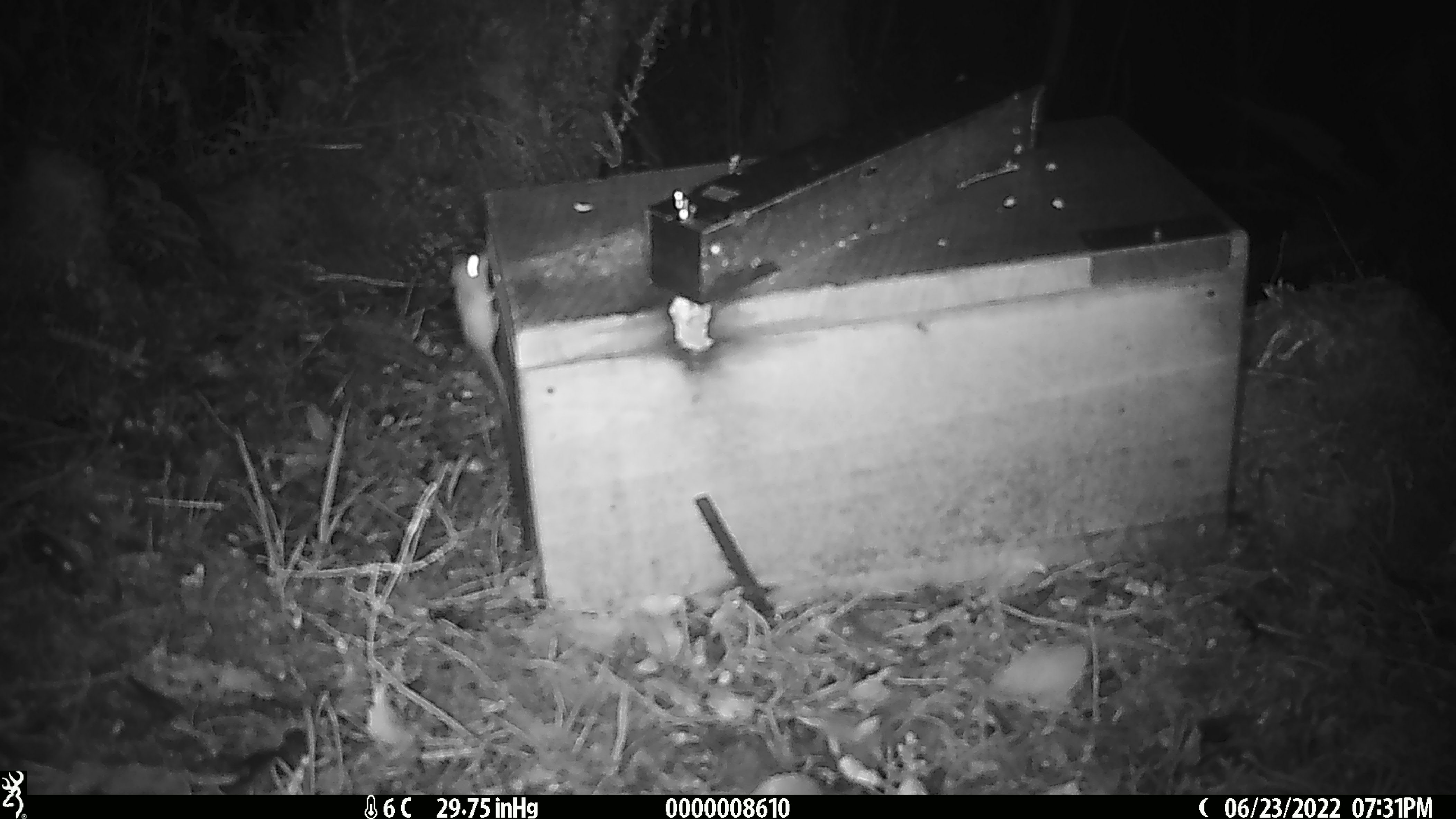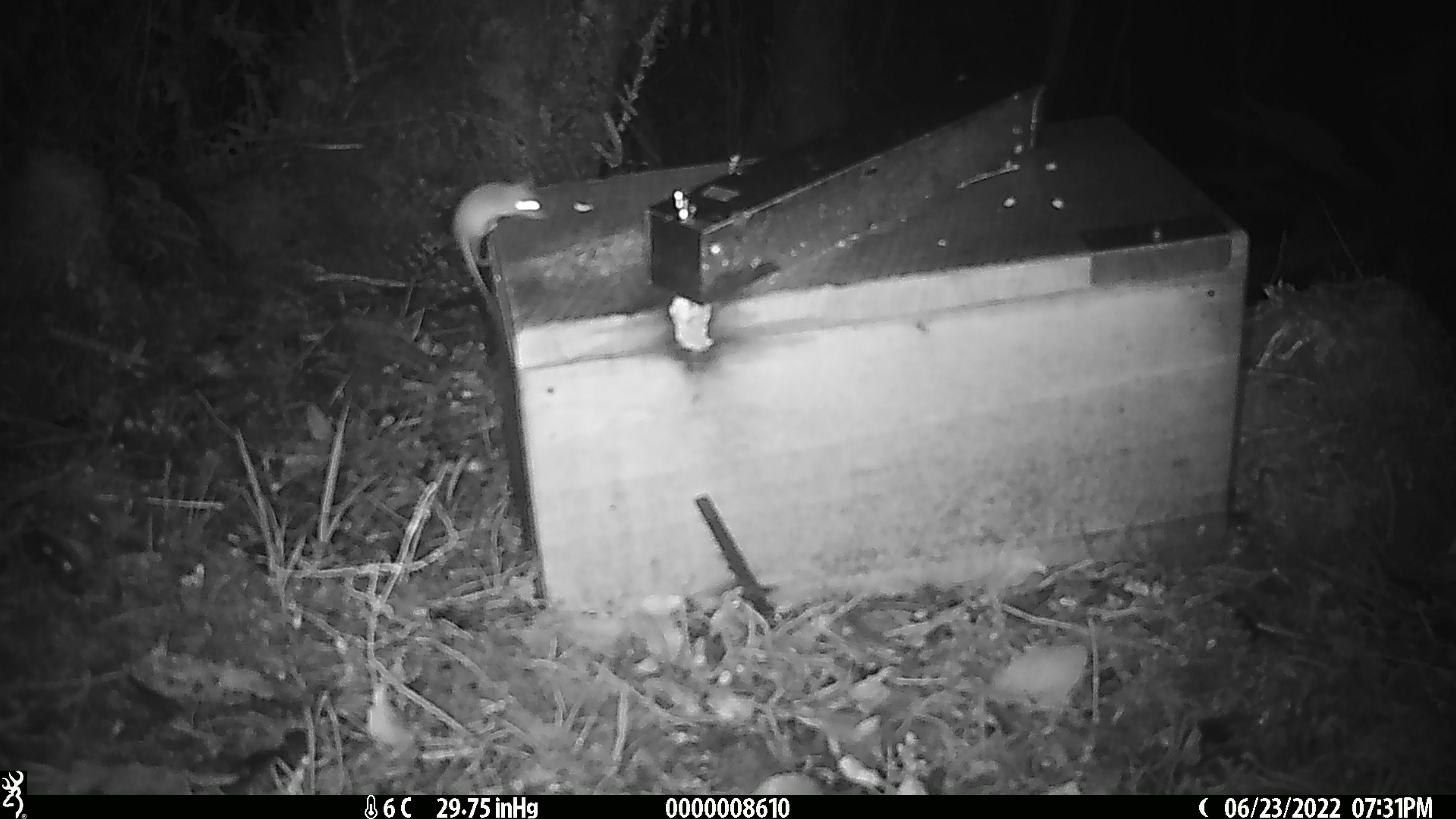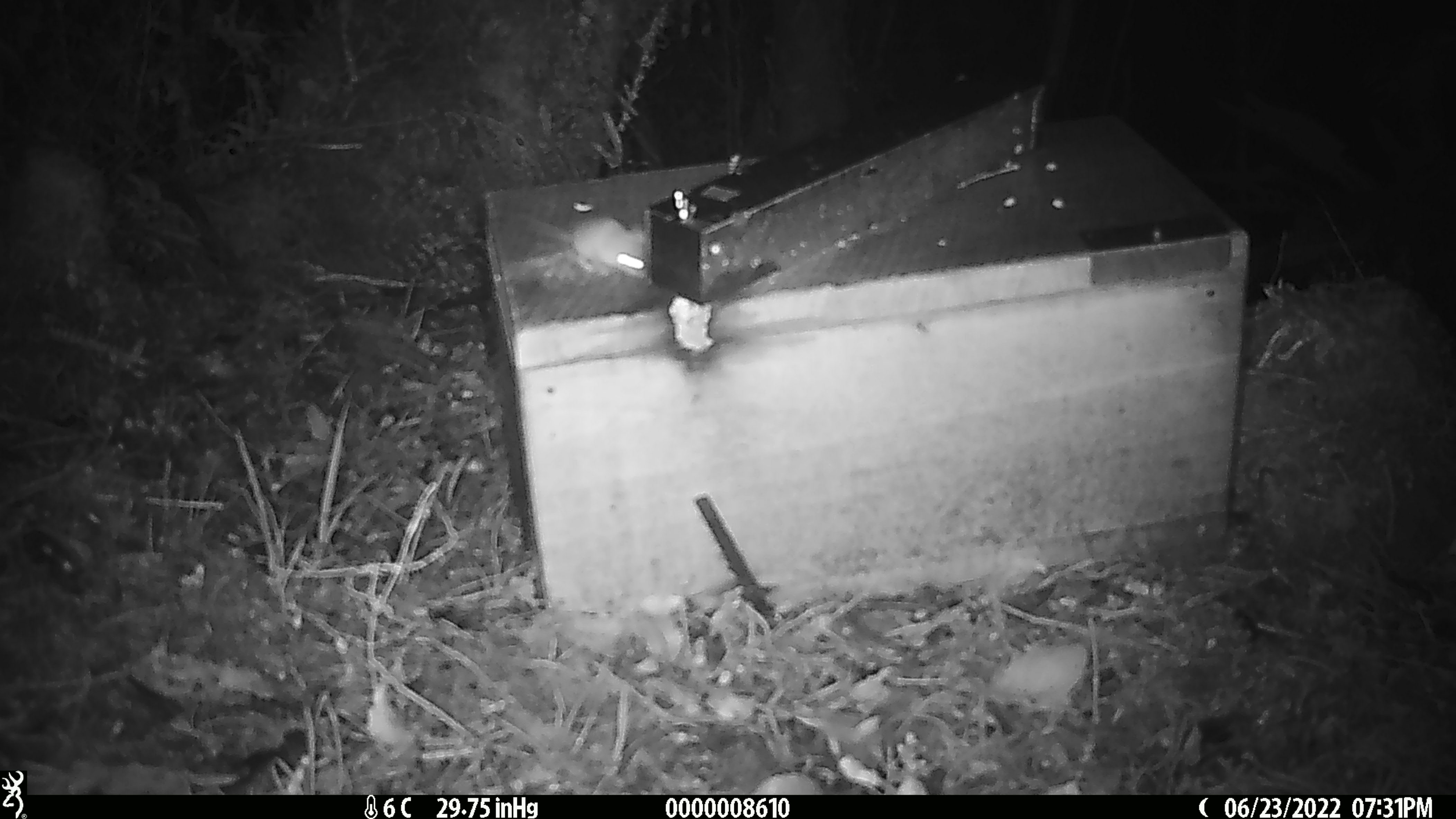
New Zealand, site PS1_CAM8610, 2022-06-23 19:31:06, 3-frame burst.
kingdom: Animalia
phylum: Chordata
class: Mammalia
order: Rodentia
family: Muridae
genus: Mus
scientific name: Mus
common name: mouse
Mouse (Mus).